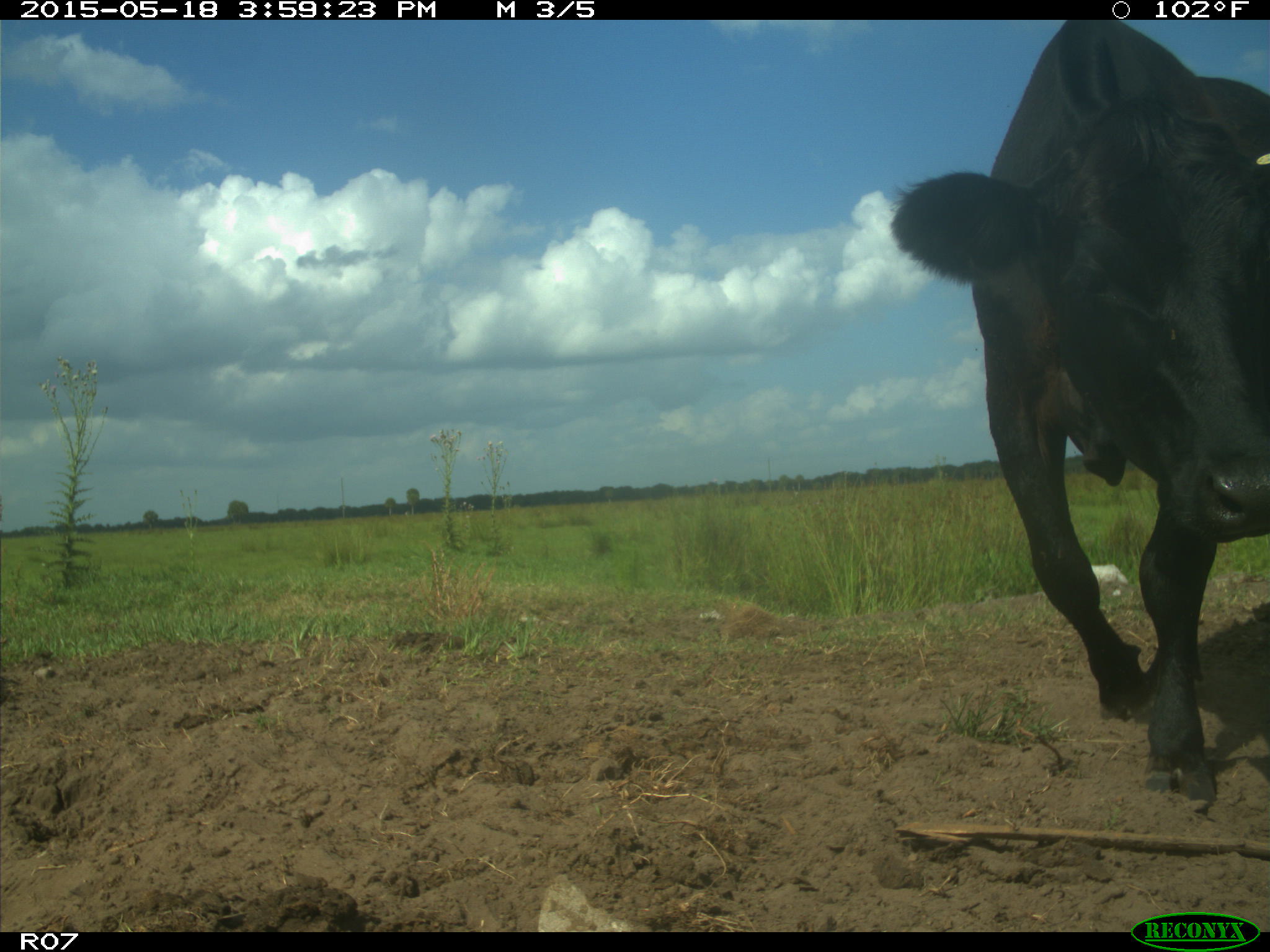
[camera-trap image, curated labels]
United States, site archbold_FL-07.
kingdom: Animalia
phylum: Chordata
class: Mammalia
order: Artiodactyla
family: Bovidae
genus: Bos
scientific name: Bos taurus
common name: domestic cow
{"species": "Bos taurus (domestic cow)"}